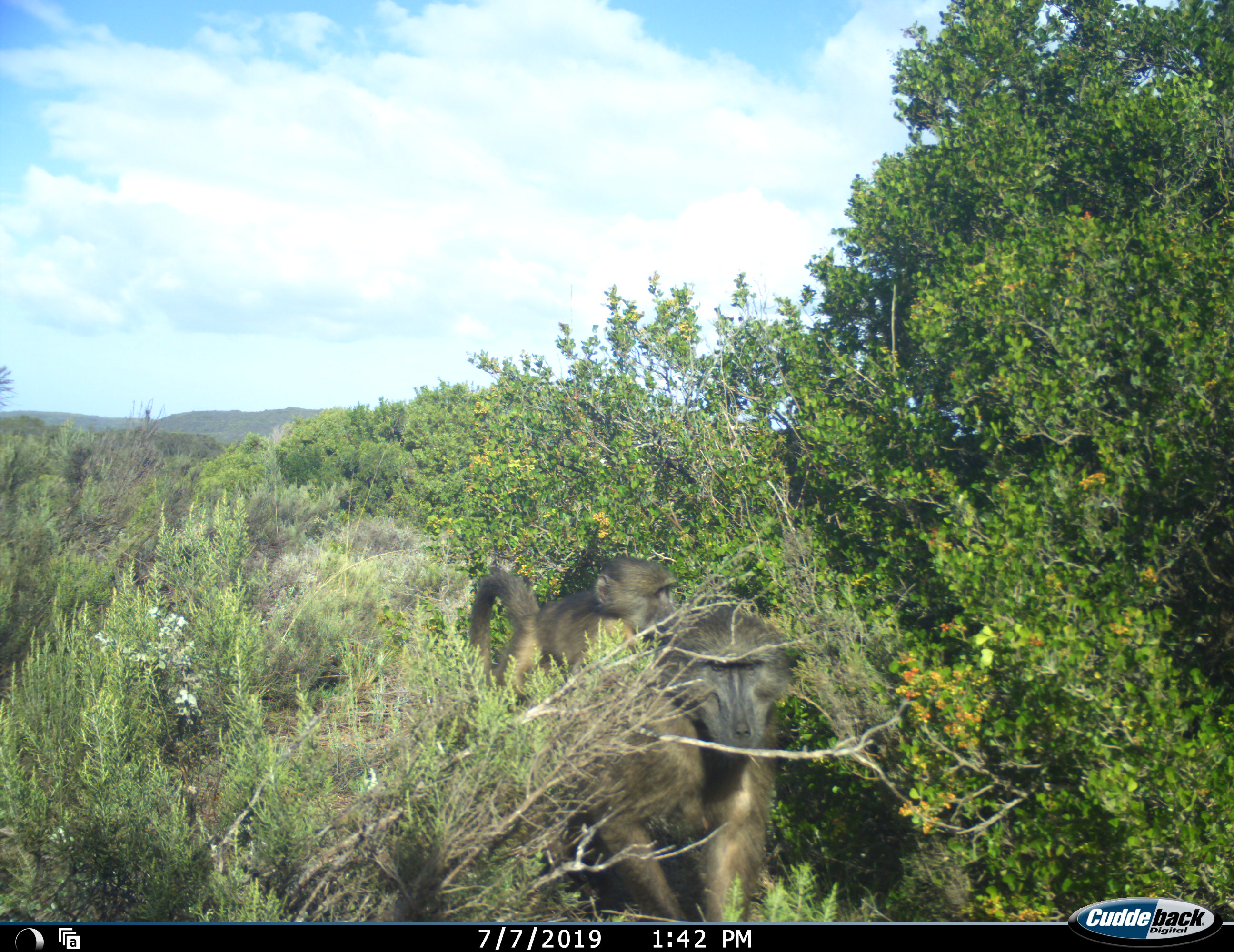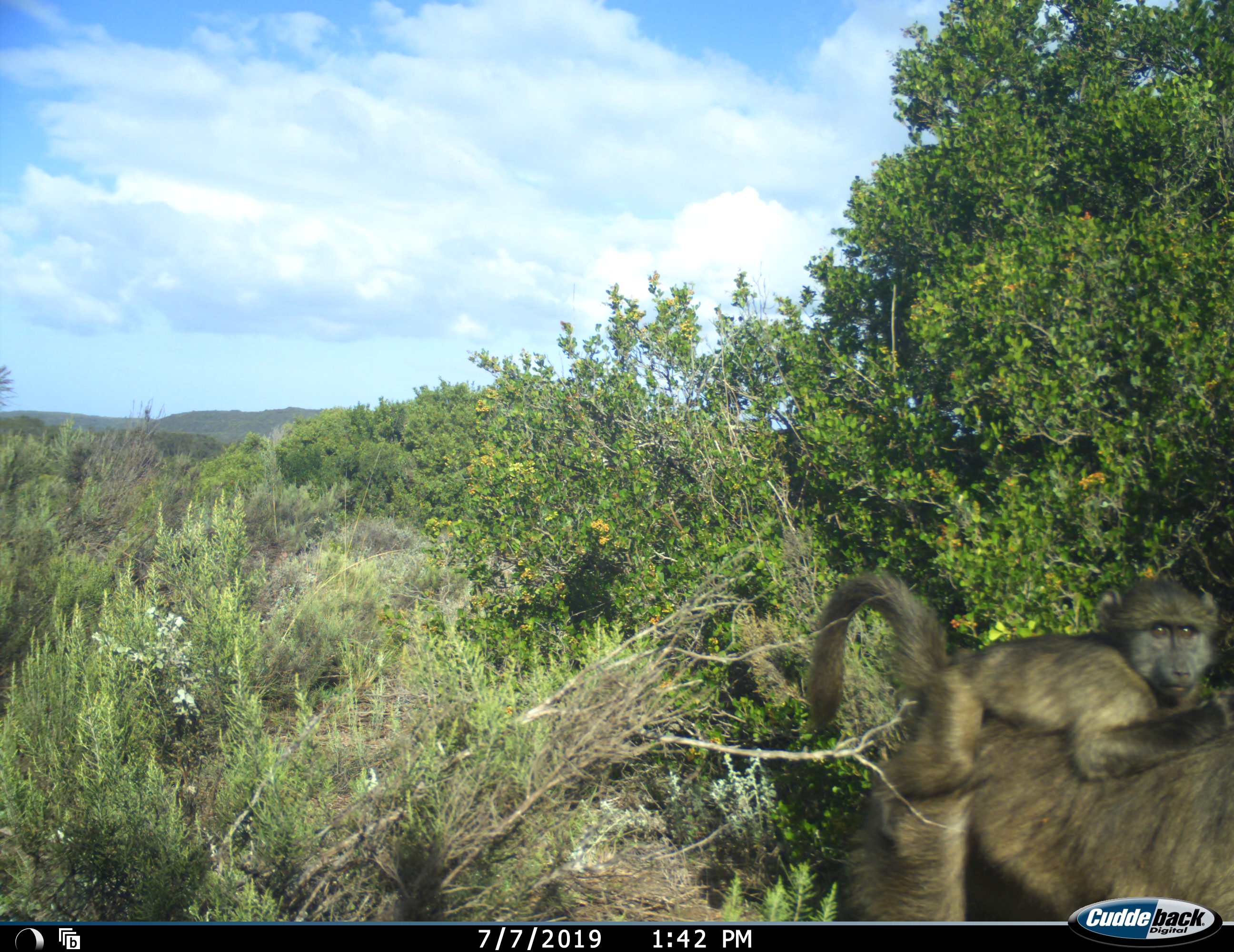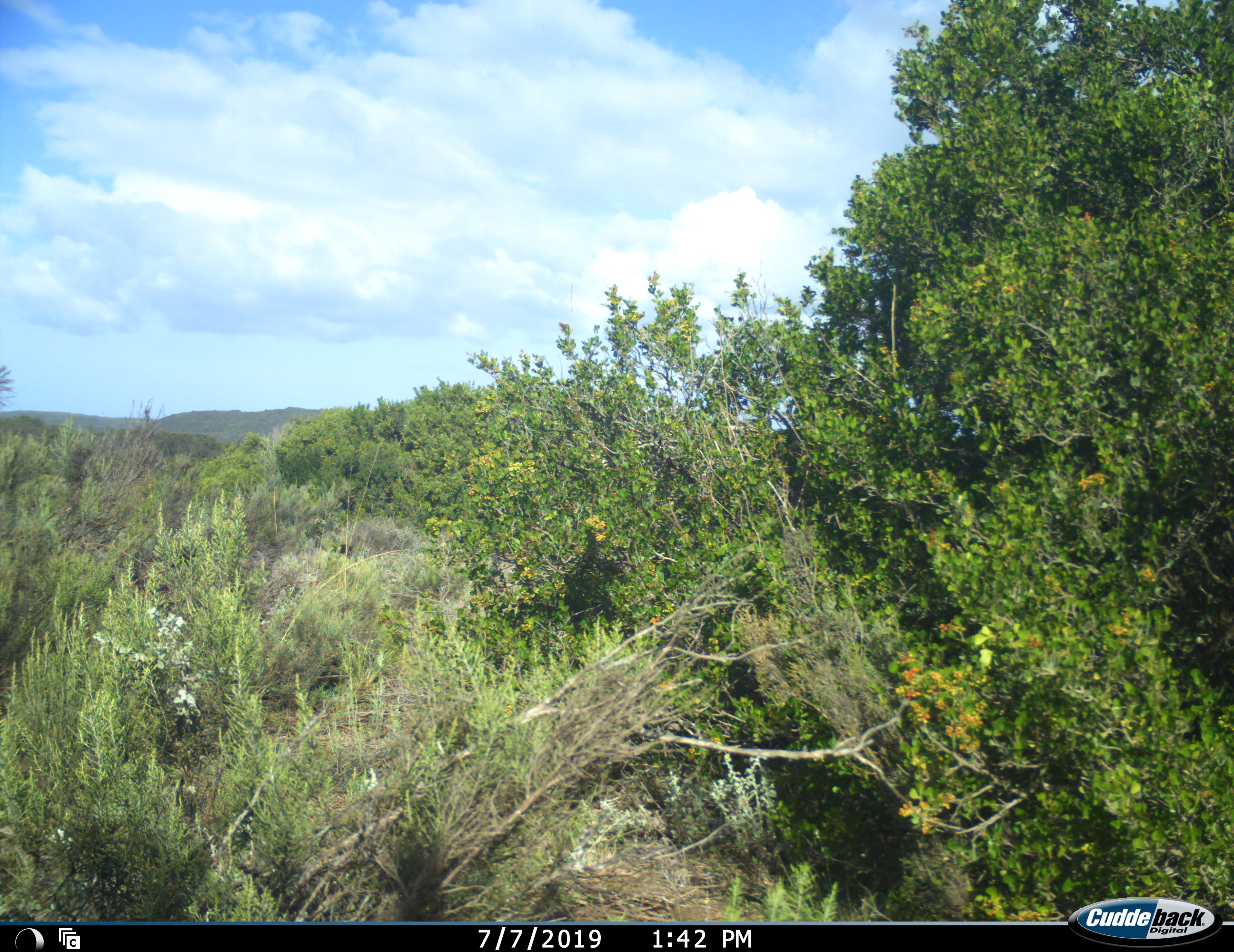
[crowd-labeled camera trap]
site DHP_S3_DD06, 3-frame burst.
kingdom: Animalia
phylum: Chordata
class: Mammalia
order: Primates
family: Cercopithecidae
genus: Papio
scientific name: Papio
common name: baboon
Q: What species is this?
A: Baboon (Papio).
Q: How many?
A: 2.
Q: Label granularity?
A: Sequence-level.